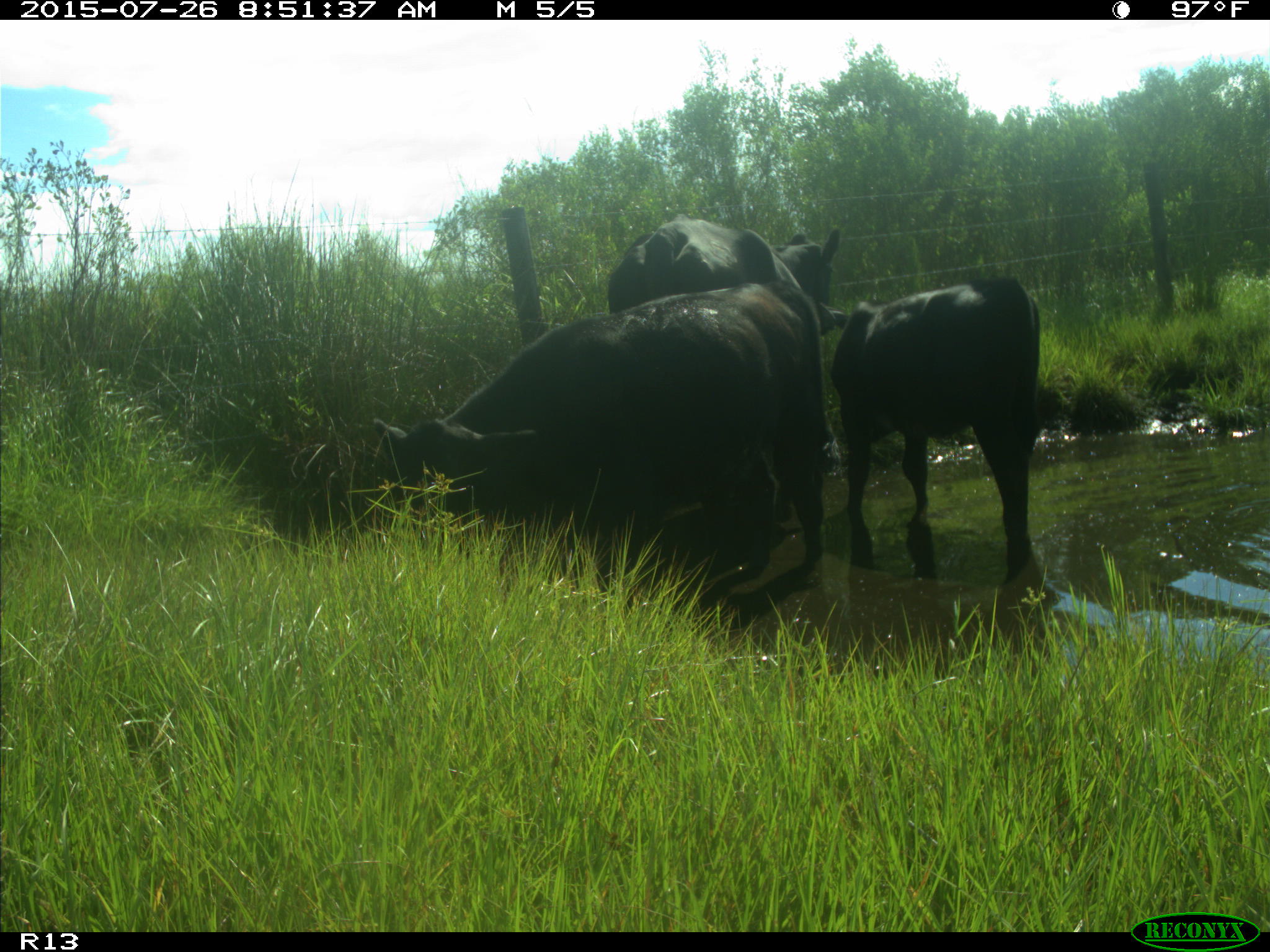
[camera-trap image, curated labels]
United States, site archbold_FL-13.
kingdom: Animalia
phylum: Chordata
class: Mammalia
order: Artiodactyla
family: Bovidae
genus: Bos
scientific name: Bos taurus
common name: domestic cow